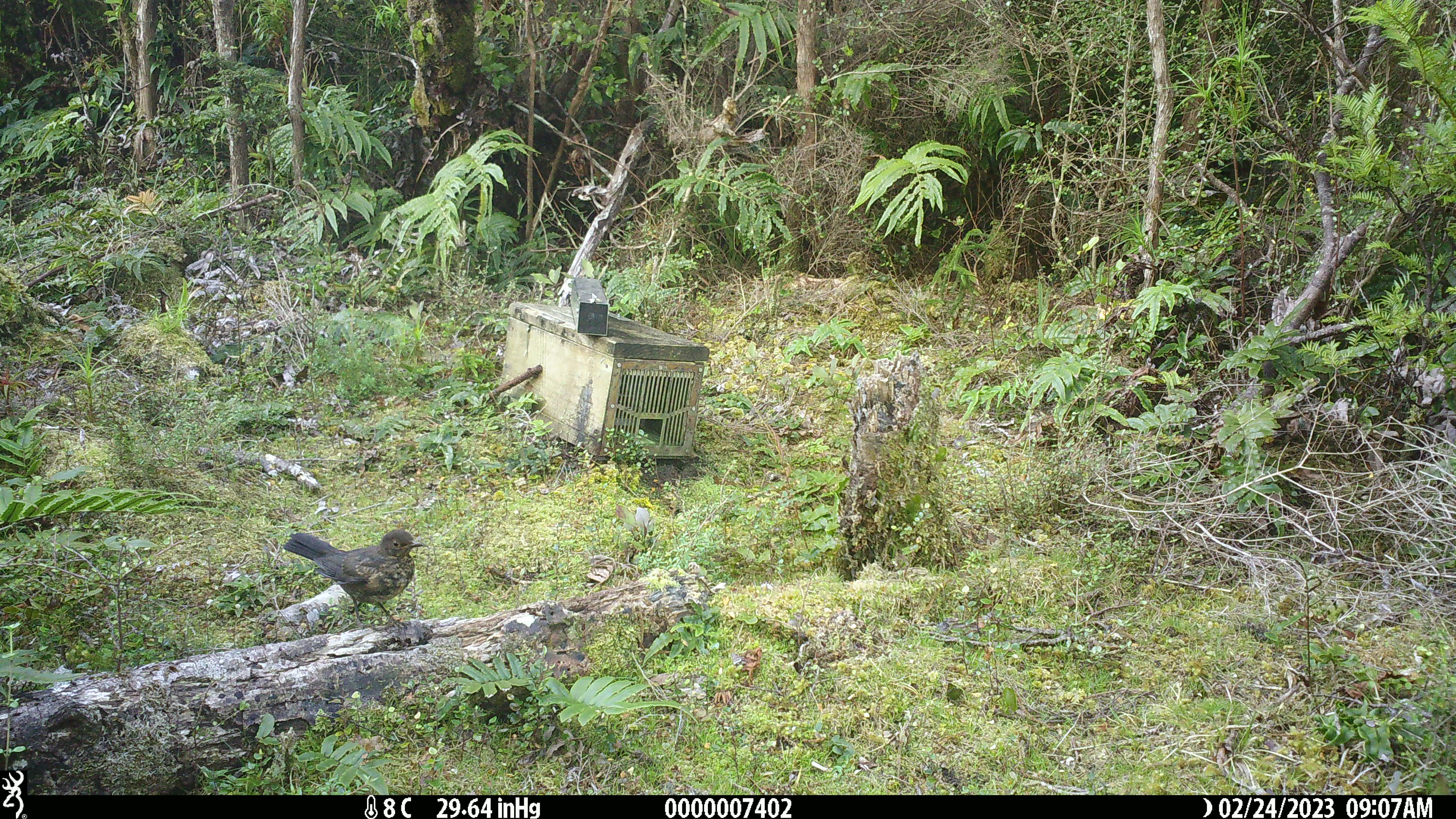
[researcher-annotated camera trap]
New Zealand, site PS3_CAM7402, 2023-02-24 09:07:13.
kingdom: Animalia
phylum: Chordata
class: Aves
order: Passeriformes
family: Turdidae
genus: Turdus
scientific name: Turdus merula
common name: eurasian blackbird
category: blackbird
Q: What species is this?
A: Blackbird (eurasian blackbird) (Turdus merula).